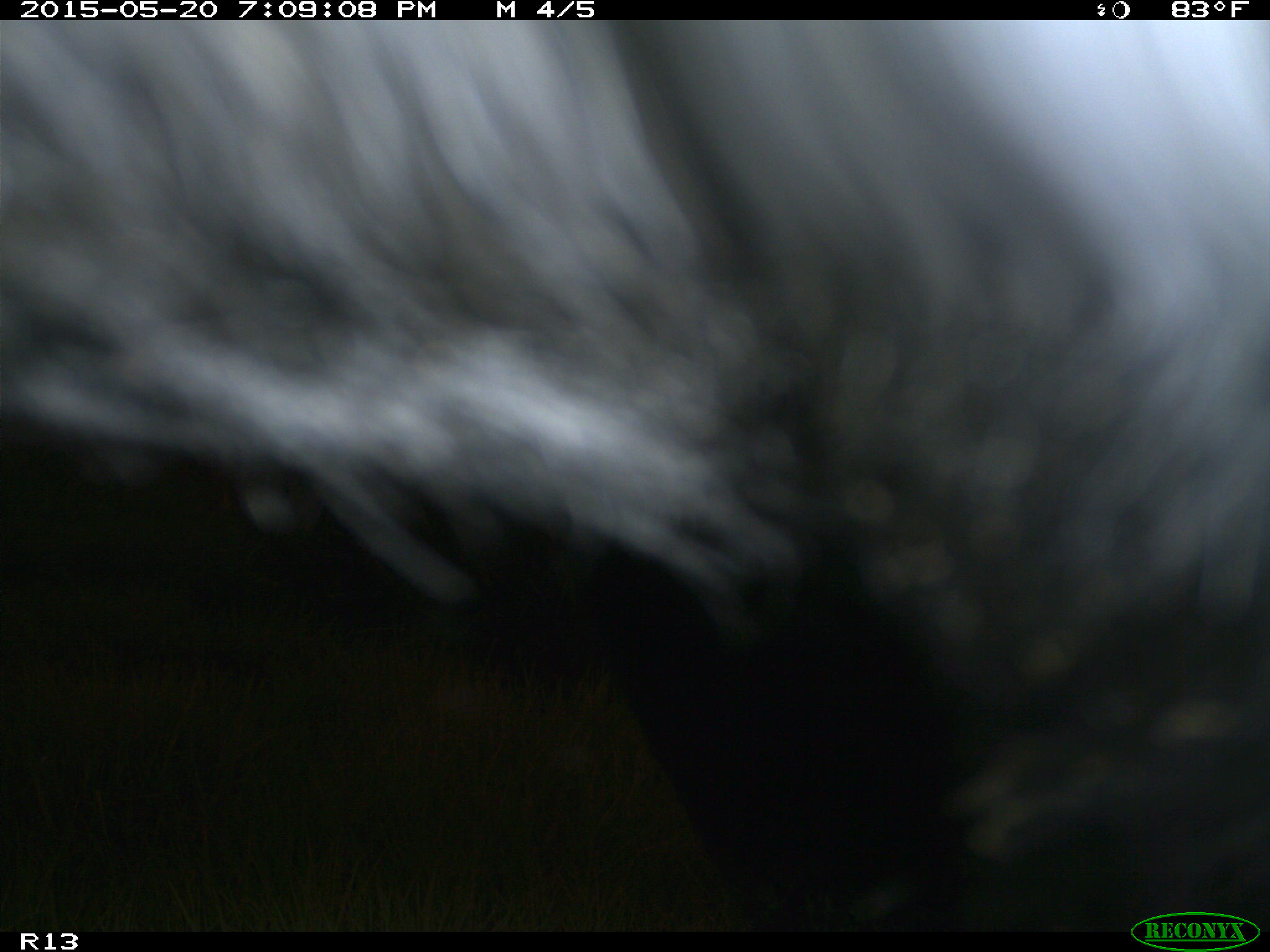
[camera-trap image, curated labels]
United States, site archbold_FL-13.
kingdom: Animalia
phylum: Chordata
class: Mammalia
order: Artiodactyla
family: Bovidae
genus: Bos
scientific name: Bos taurus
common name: domestic cow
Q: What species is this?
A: Bos taurus (domestic cow).